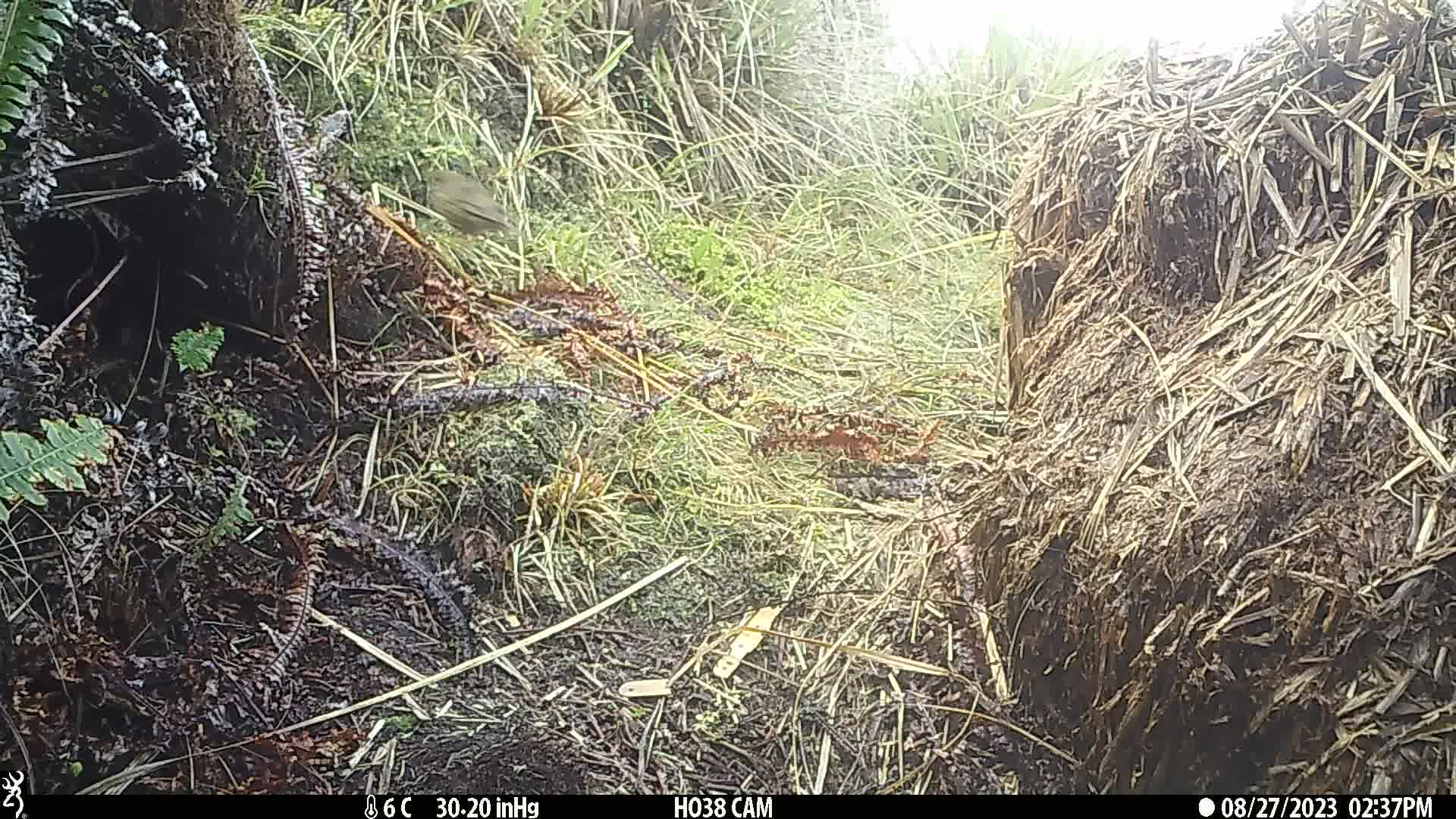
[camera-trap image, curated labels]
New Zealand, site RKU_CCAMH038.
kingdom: Animalia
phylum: Chordata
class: Aves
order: Passeriformes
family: Turdidae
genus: Turdus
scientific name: Turdus philomelos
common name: song thrush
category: thrush